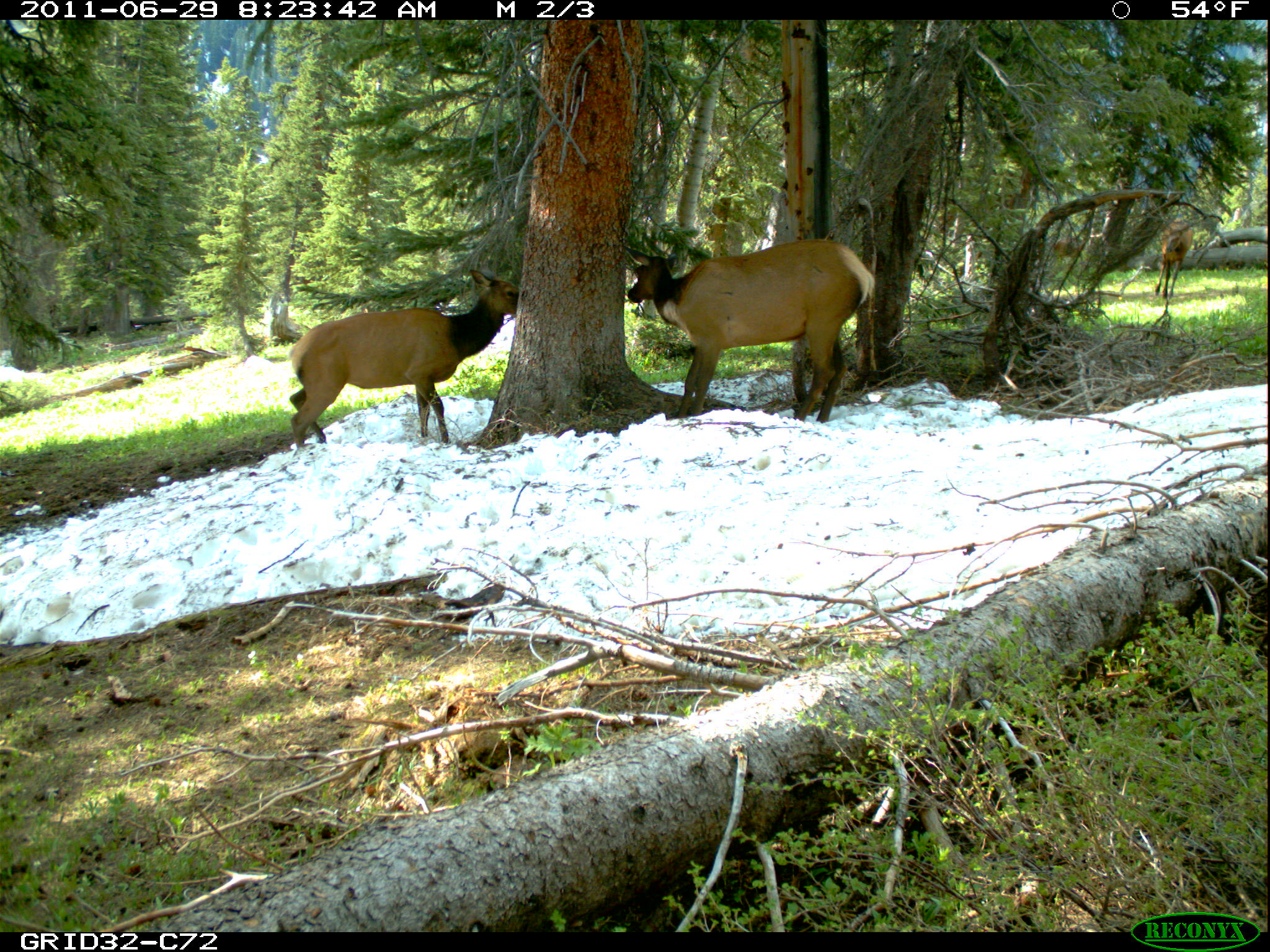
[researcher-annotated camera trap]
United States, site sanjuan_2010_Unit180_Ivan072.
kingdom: Animalia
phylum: Chordata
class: Mammalia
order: Artiodactyla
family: Cervidae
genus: Cervus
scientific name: Cervus elaphus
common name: red deer